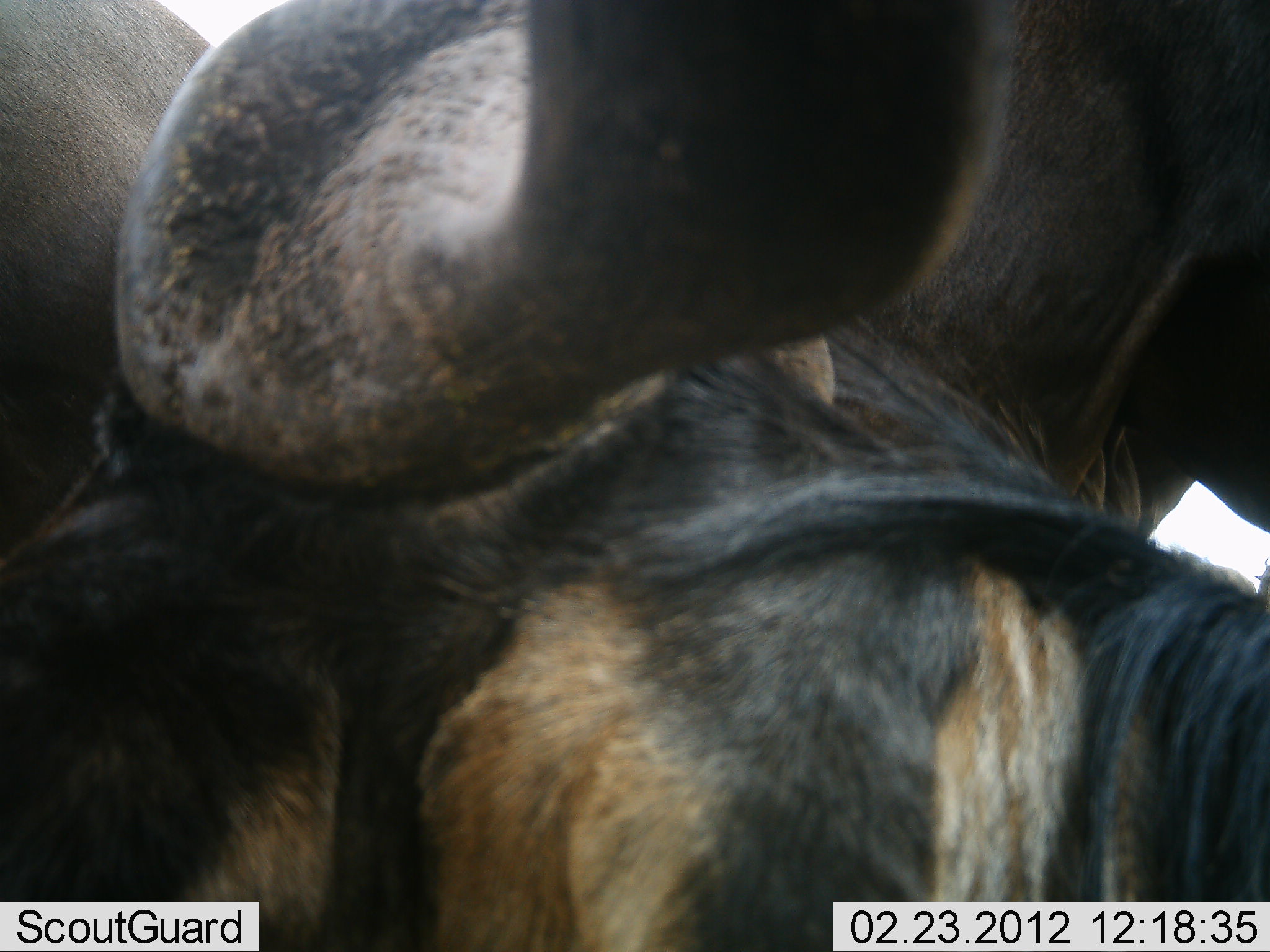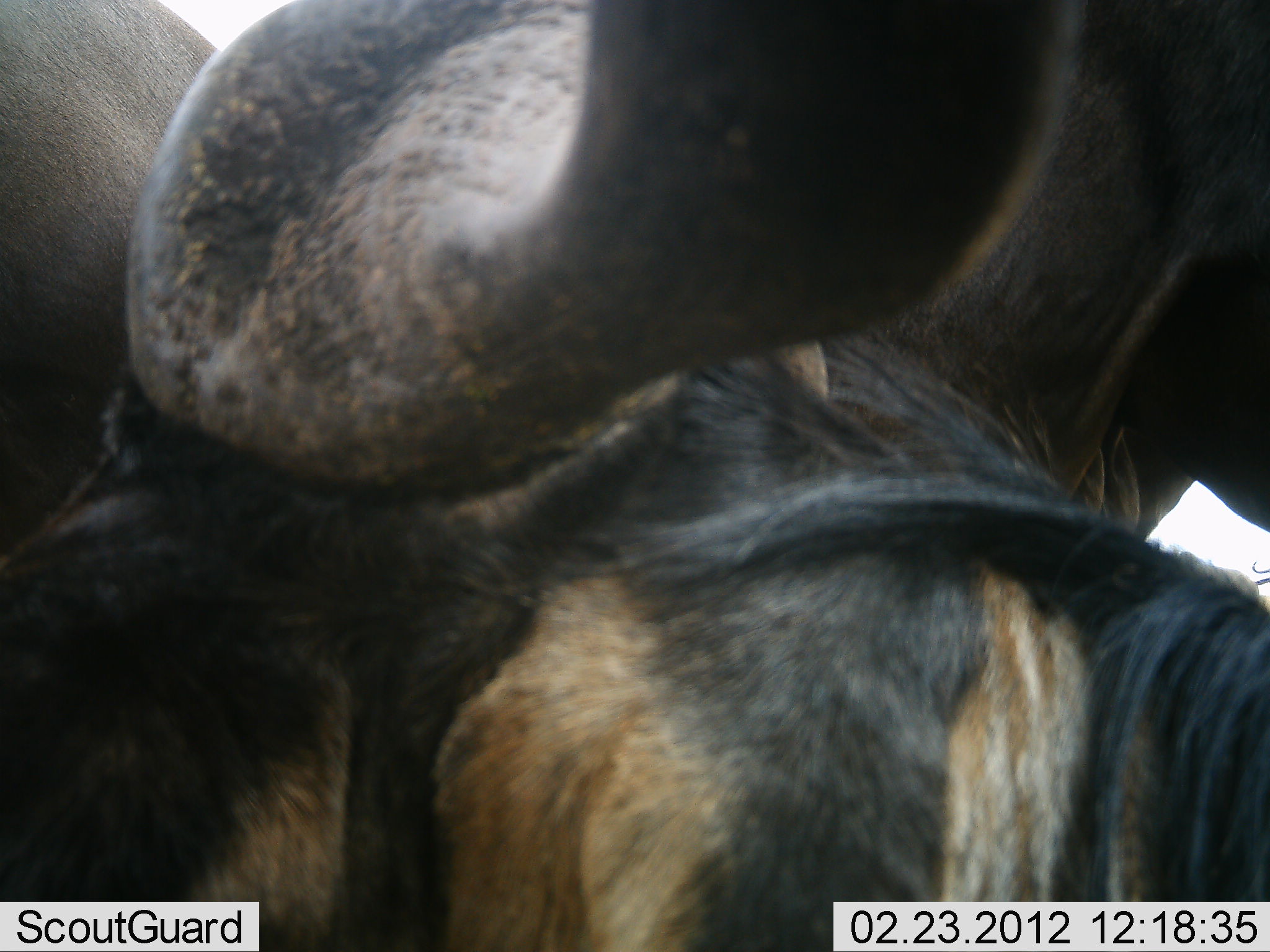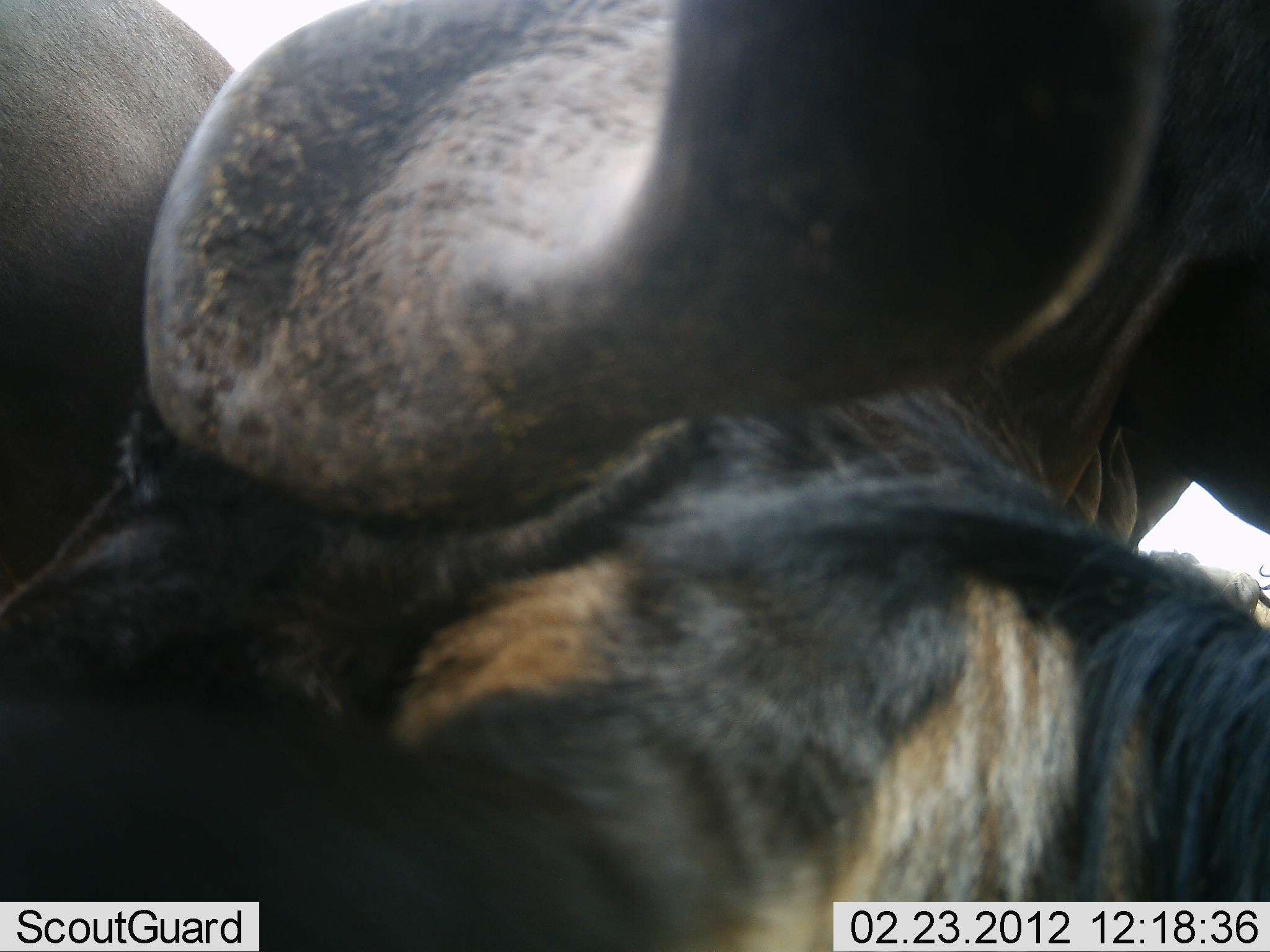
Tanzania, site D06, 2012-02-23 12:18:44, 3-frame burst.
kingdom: Animalia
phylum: Chordata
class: Mammalia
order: Artiodactyla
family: Bovidae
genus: Connochaetes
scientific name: Connochaetes taurinus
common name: blue wildebeest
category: wildebeest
Wildebeest (blue wildebeest) (Connochaetes taurinus), count 2. Behavior (volunteer vote fractions): standing 81%, resting 38%, moving 5%, interacting 5%. Young present (vote fraction): 0%. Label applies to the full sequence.